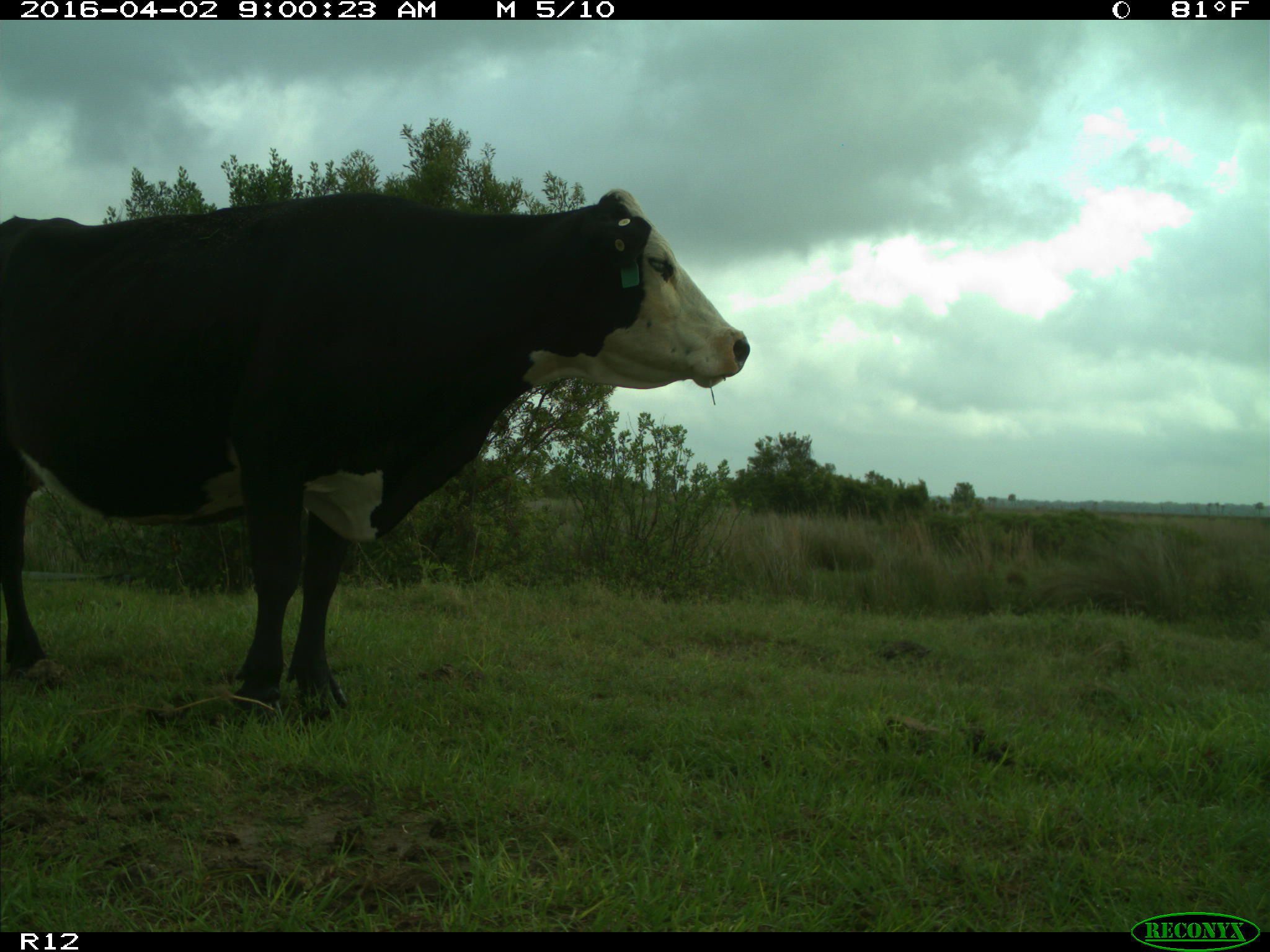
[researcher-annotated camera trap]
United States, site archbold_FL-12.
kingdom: Animalia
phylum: Chordata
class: Mammalia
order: Artiodactyla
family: Bovidae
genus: Bos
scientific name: Bos taurus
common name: domestic cow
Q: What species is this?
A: Bos taurus (domestic cow).